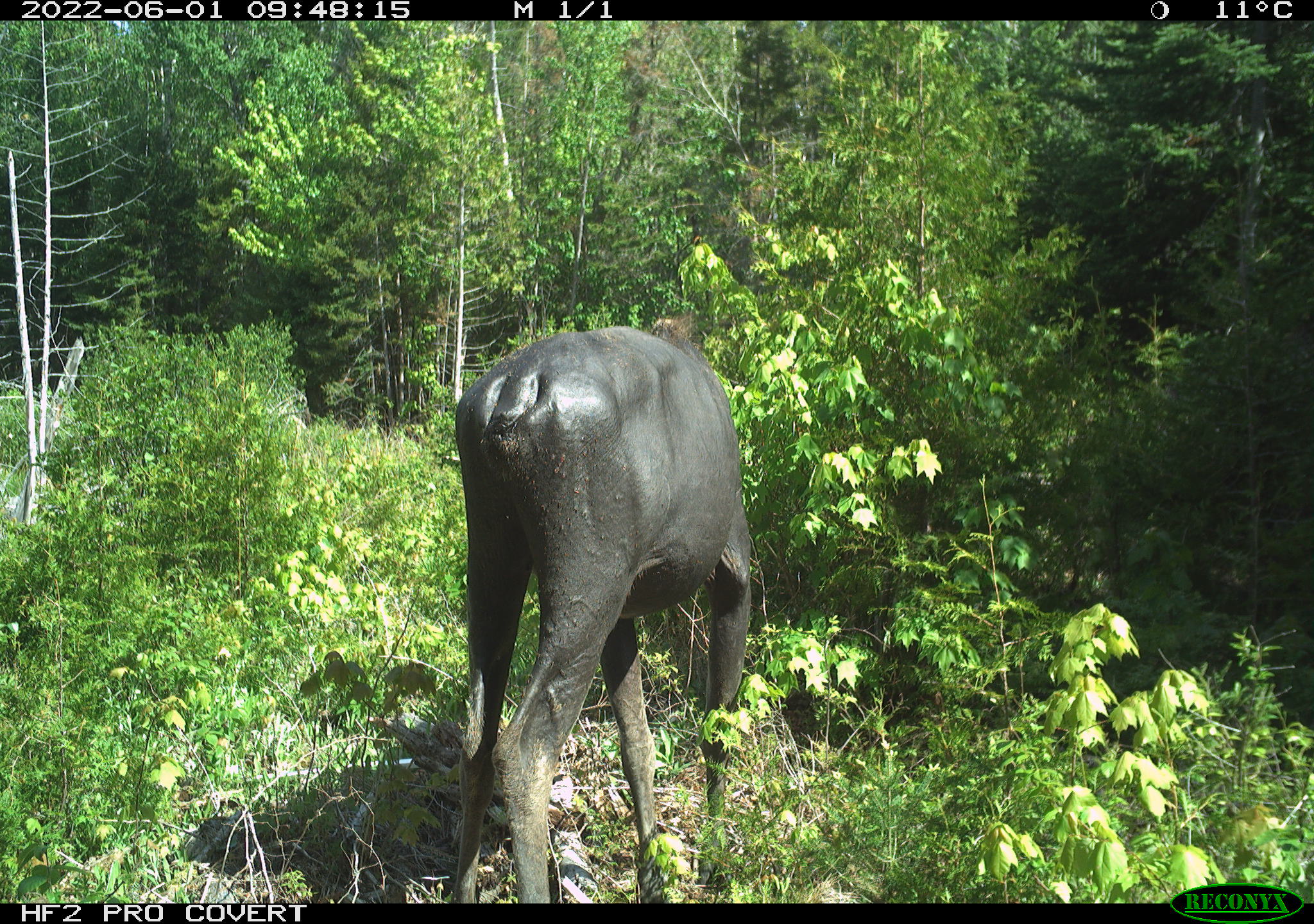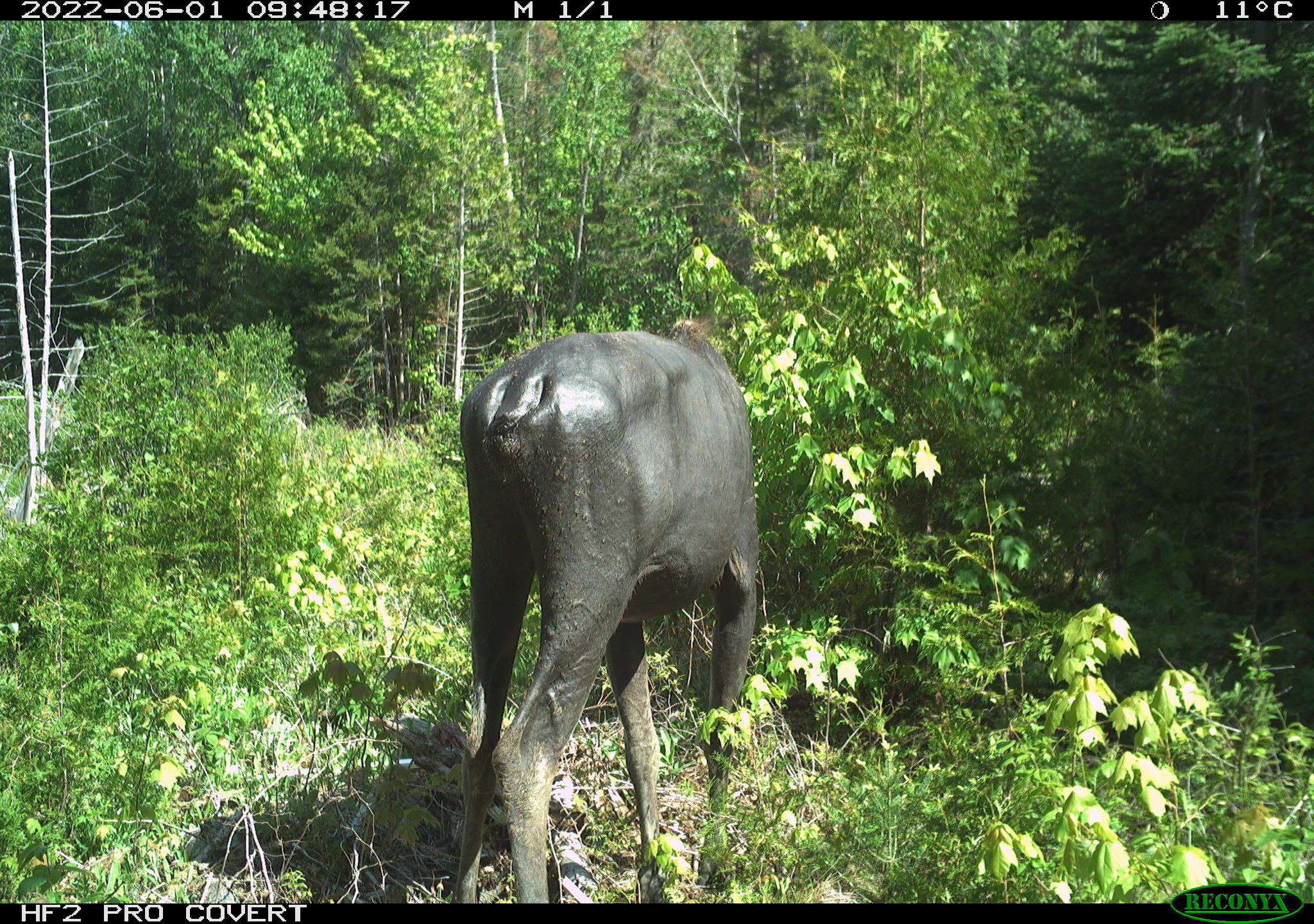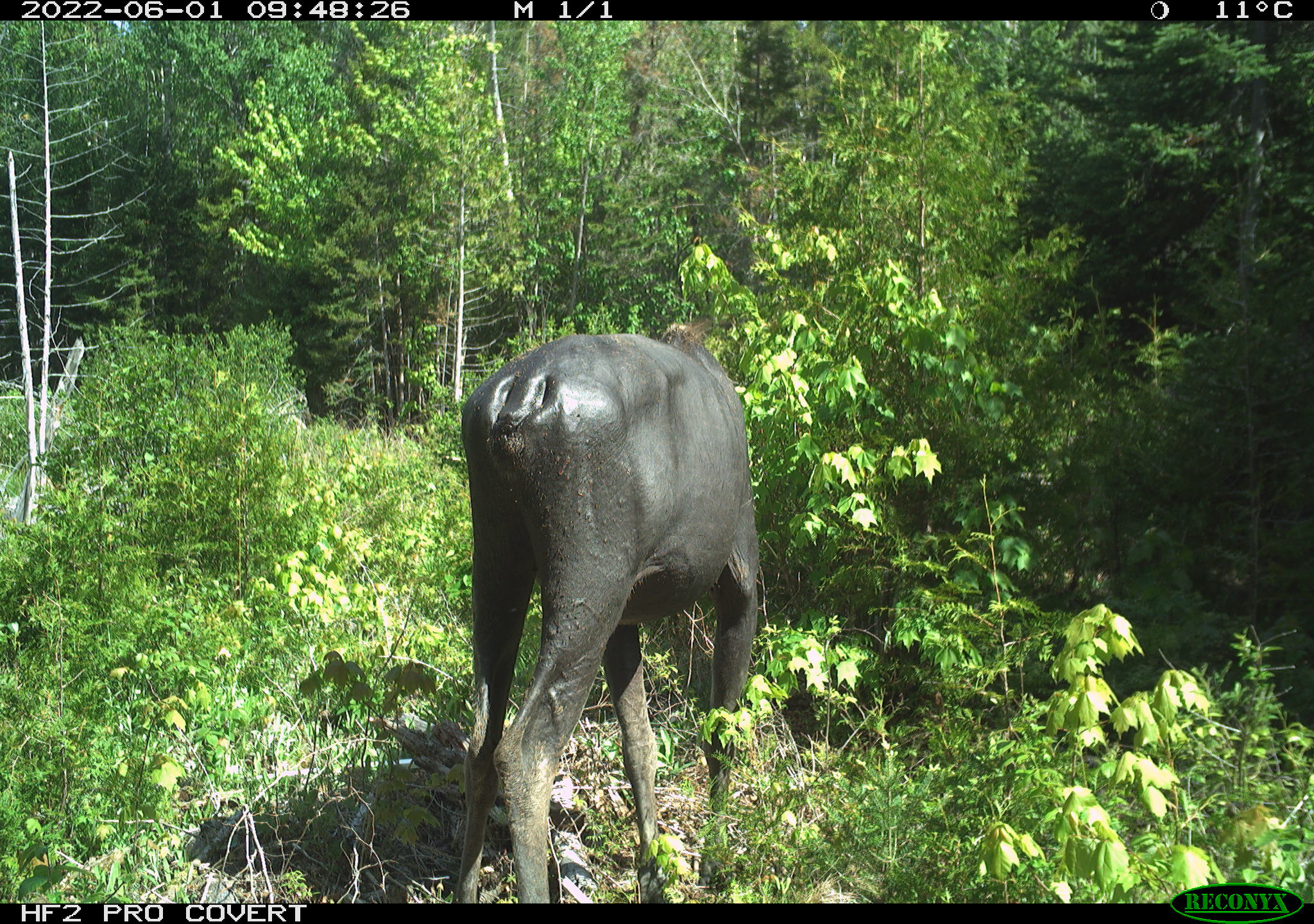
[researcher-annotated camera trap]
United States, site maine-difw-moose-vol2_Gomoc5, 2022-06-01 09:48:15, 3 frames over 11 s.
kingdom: Animalia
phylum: Chordata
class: Mammalia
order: Artiodactyla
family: Cervidae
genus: Alces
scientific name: Alces alces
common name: moose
Moose (Alces alces).